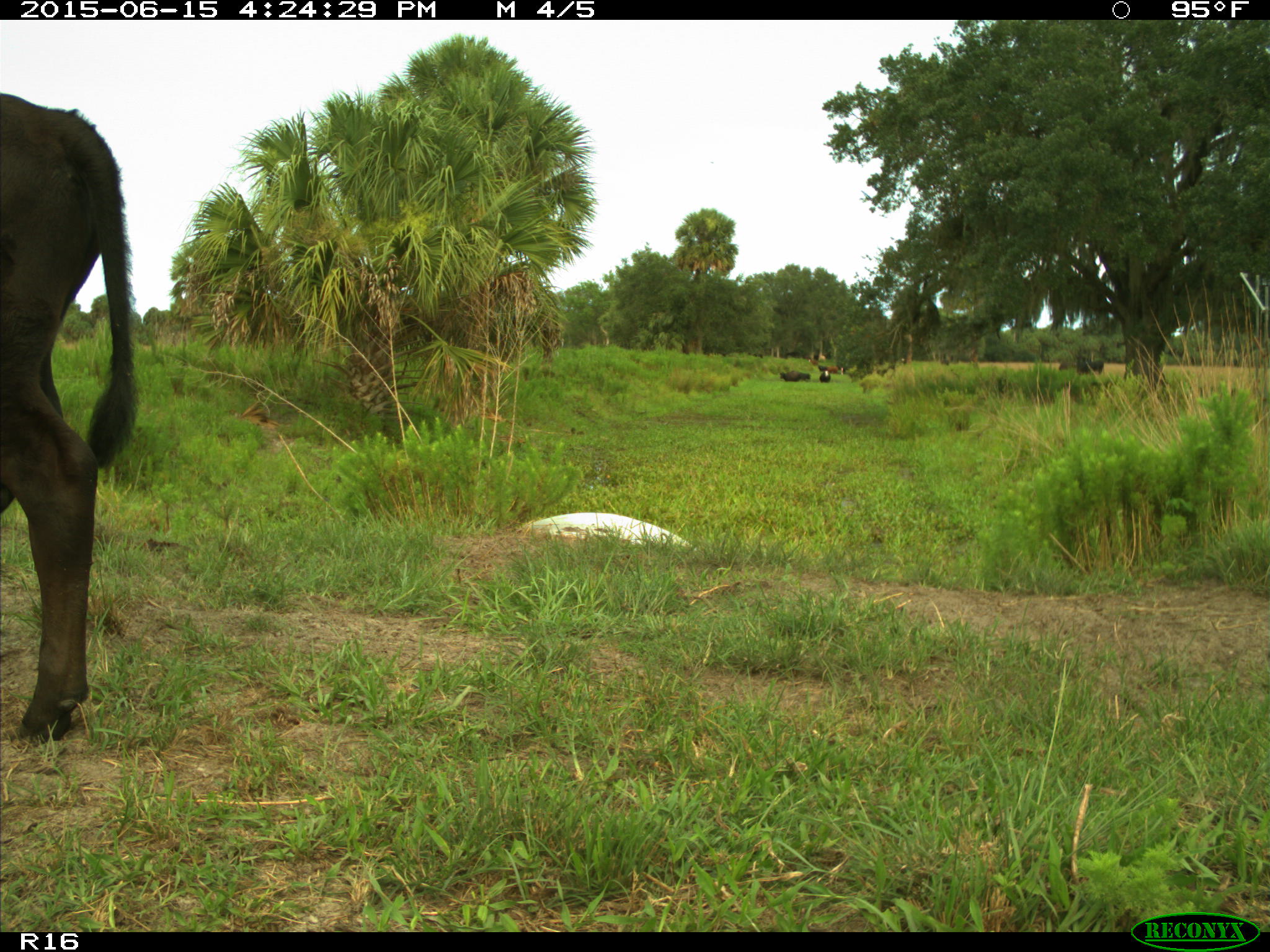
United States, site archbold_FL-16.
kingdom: Animalia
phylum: Chordata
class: Mammalia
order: Artiodactyla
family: Bovidae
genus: Bos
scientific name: Bos taurus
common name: domestic cow